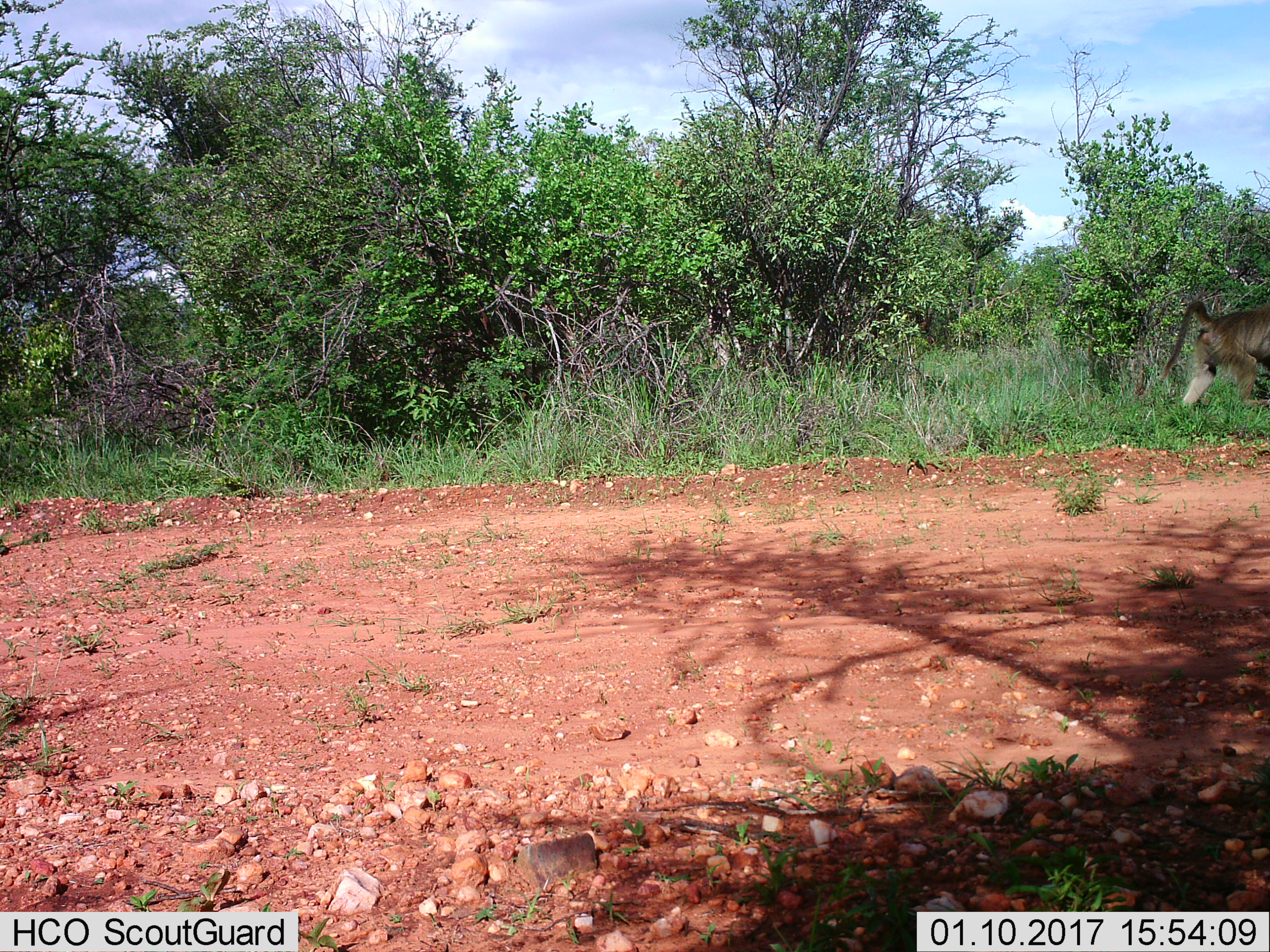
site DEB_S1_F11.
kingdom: Animalia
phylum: Chordata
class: Mammalia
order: Primates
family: Cercopithecidae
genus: Papio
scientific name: Papio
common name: baboon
Baboon (Papio), count 1. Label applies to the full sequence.